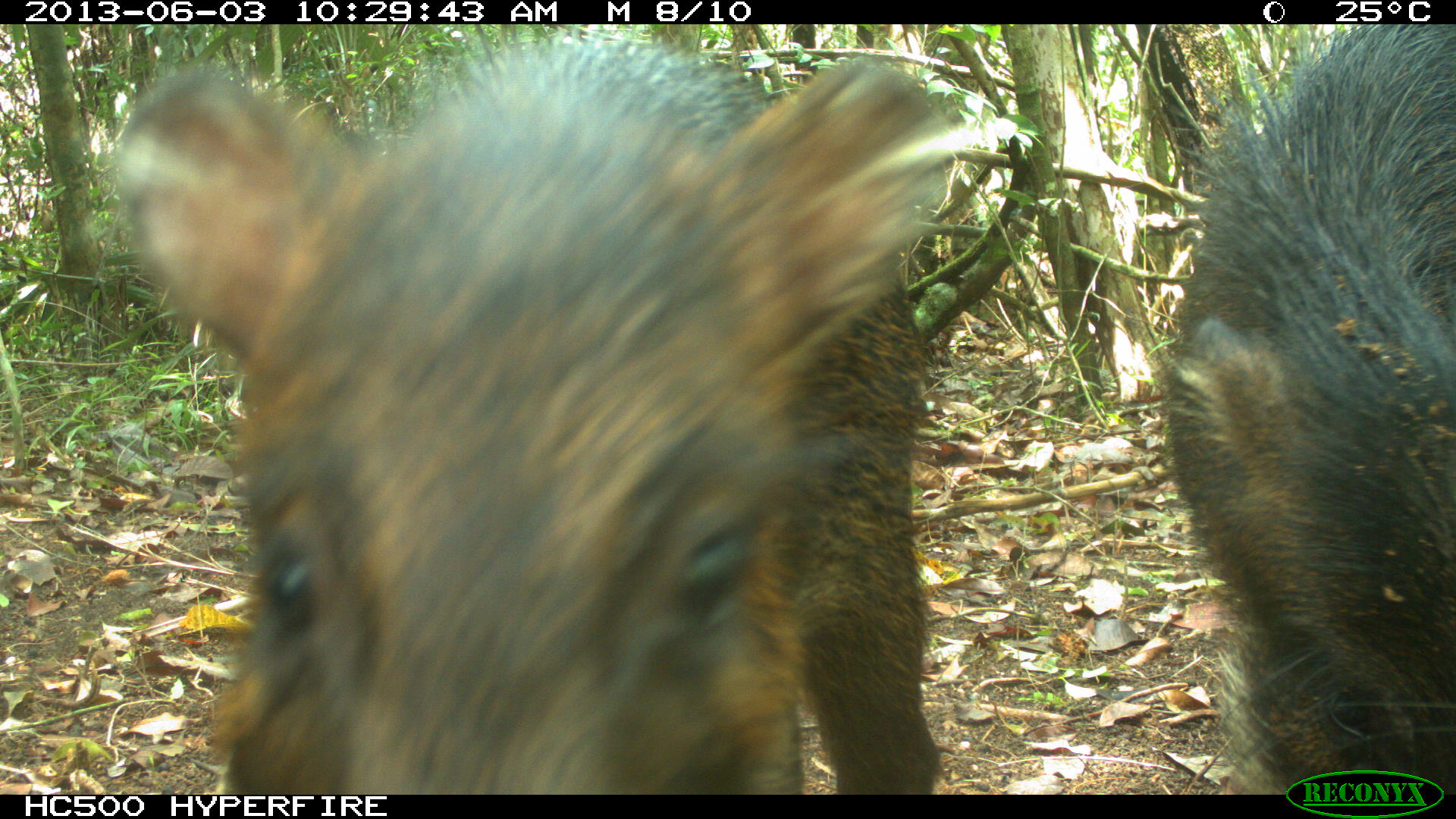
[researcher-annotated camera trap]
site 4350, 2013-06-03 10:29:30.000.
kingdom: Animalia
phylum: Chordata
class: Mammalia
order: Artiodactyla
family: Tayassuidae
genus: Tayassu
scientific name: Tayassu pecari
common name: white-lipped peccary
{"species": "Tayassu pecari (white-lipped peccary)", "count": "6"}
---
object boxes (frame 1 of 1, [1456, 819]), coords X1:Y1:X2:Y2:
tayassu pecari: 115:22:952:793; 1162:21:1456:792